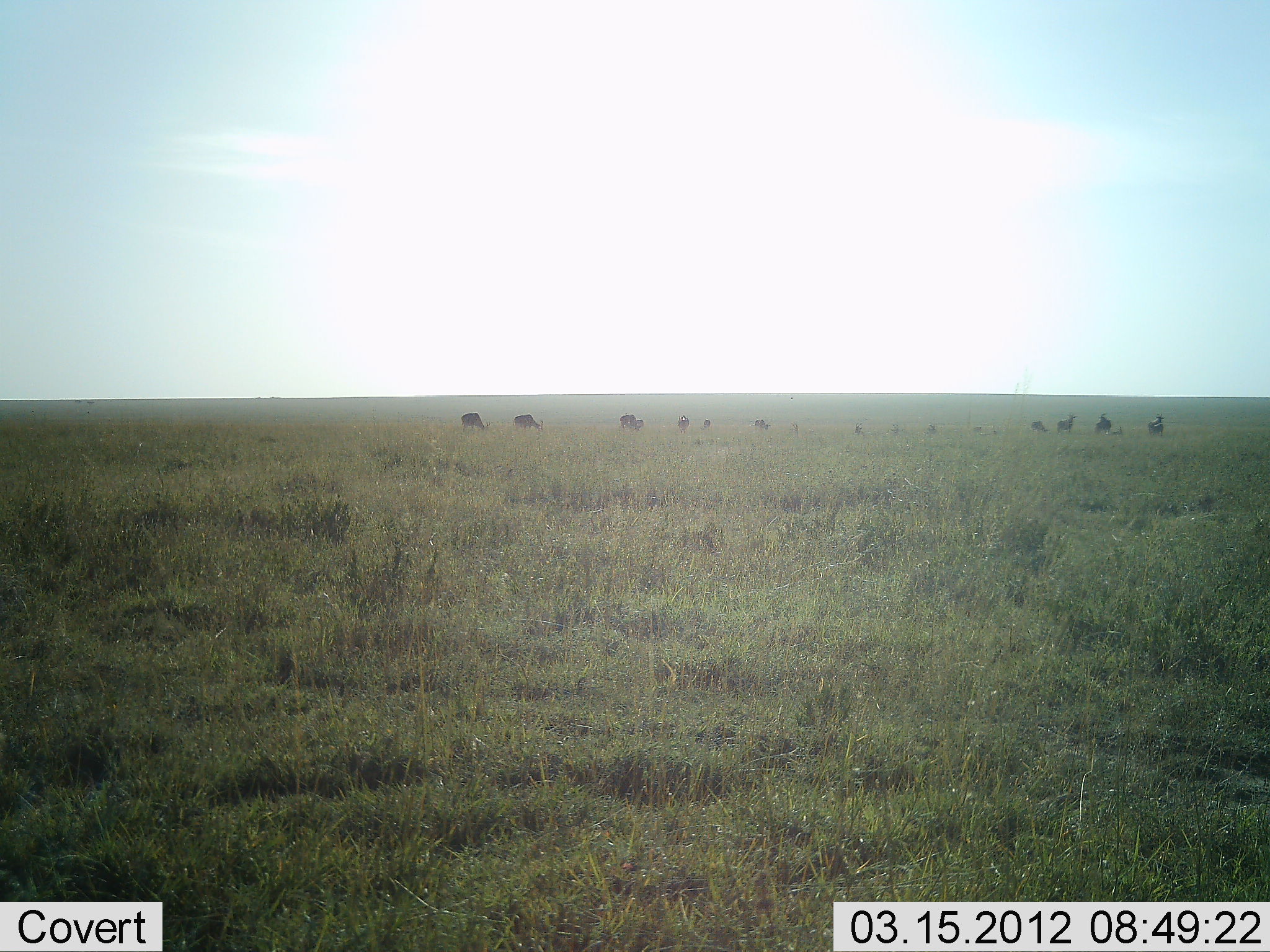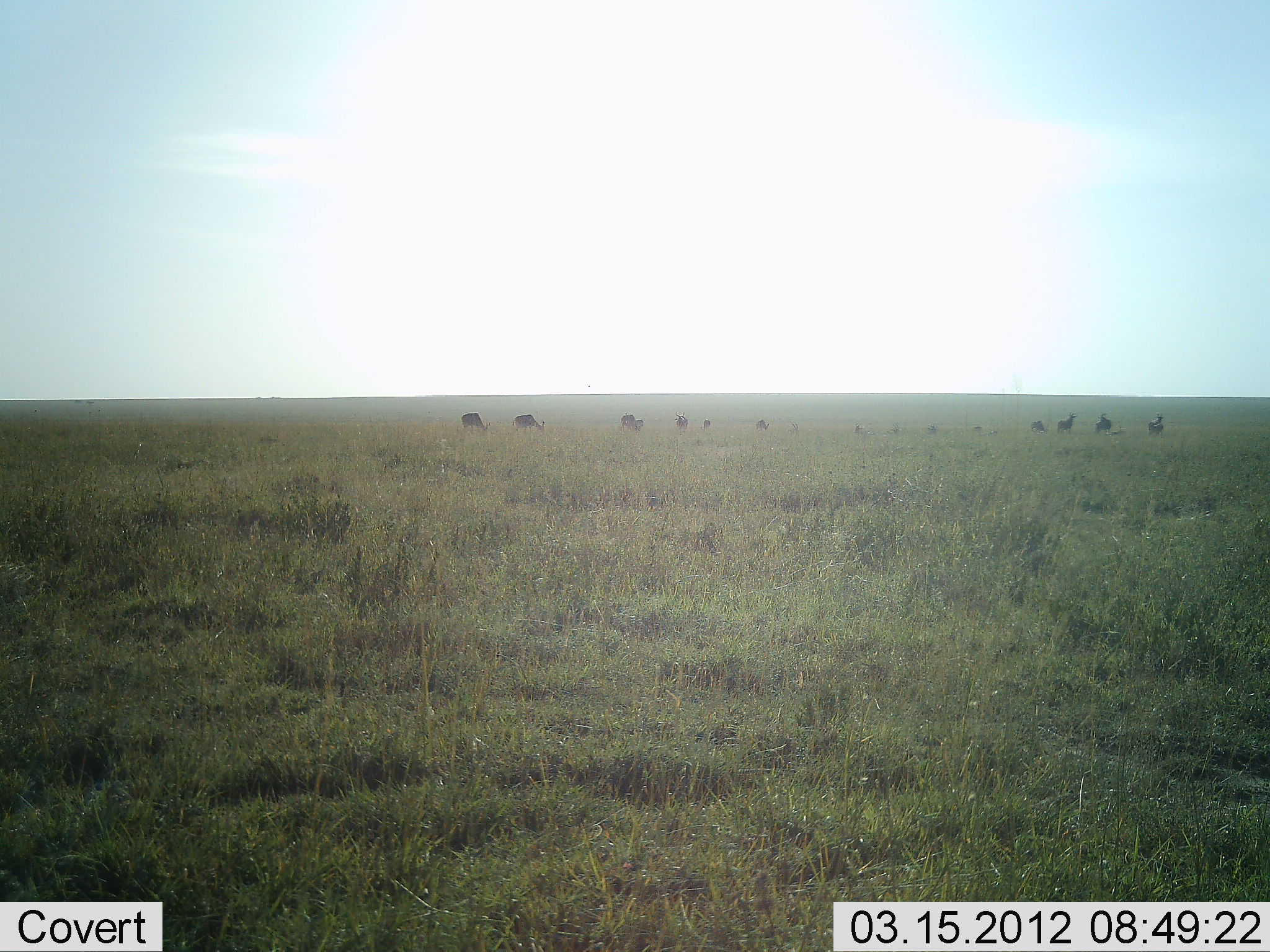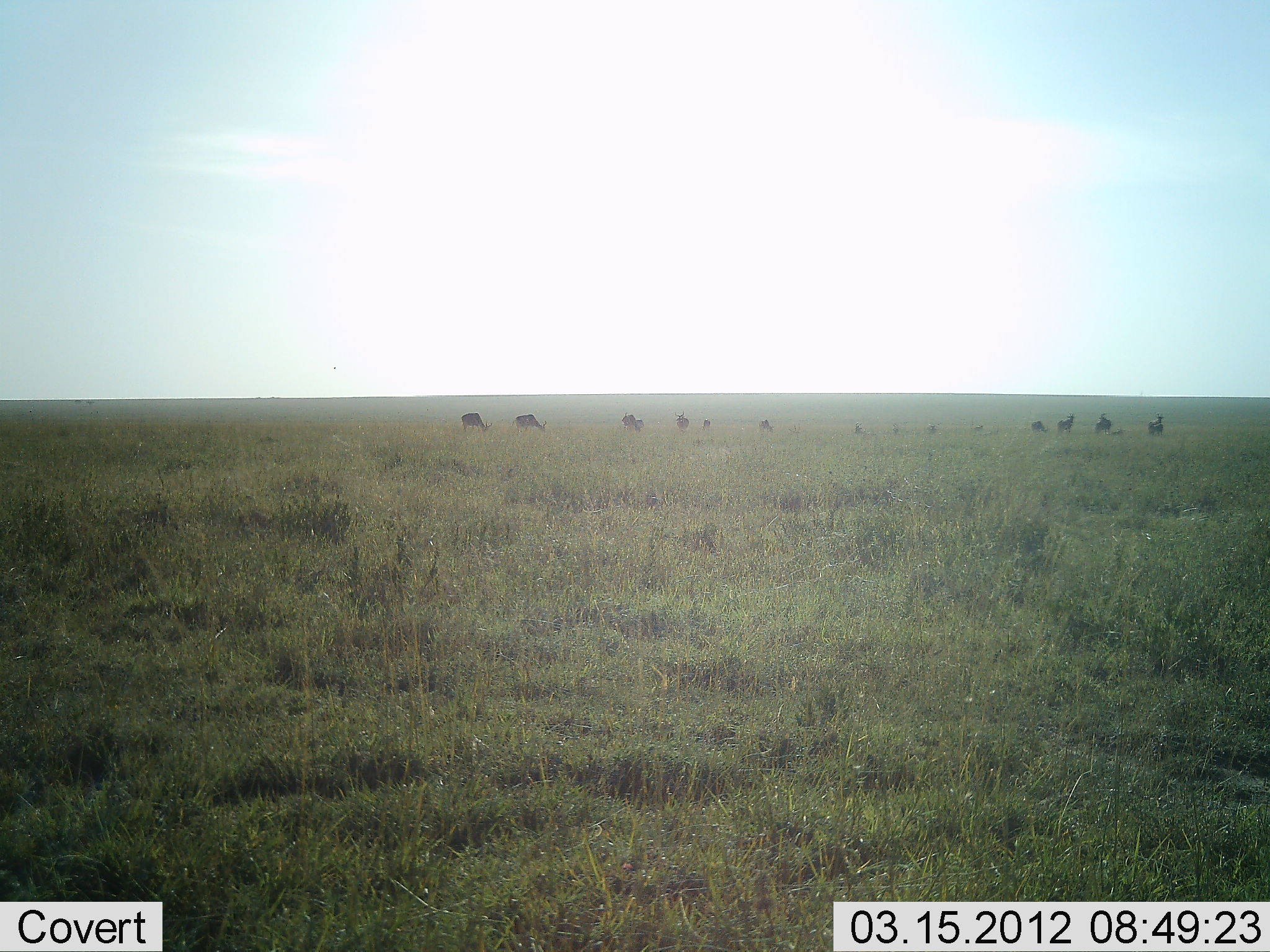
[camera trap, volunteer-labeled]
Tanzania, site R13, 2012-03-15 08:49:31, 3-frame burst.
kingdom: Animalia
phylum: Chordata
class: Mammalia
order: Artiodactyla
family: Bovidae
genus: Connochaetes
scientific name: Connochaetes taurinus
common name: blue wildebeest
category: wildebeest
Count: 11-50.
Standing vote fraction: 67%.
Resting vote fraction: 0%.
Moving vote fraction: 0%.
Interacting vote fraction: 0%.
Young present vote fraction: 0%.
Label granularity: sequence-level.